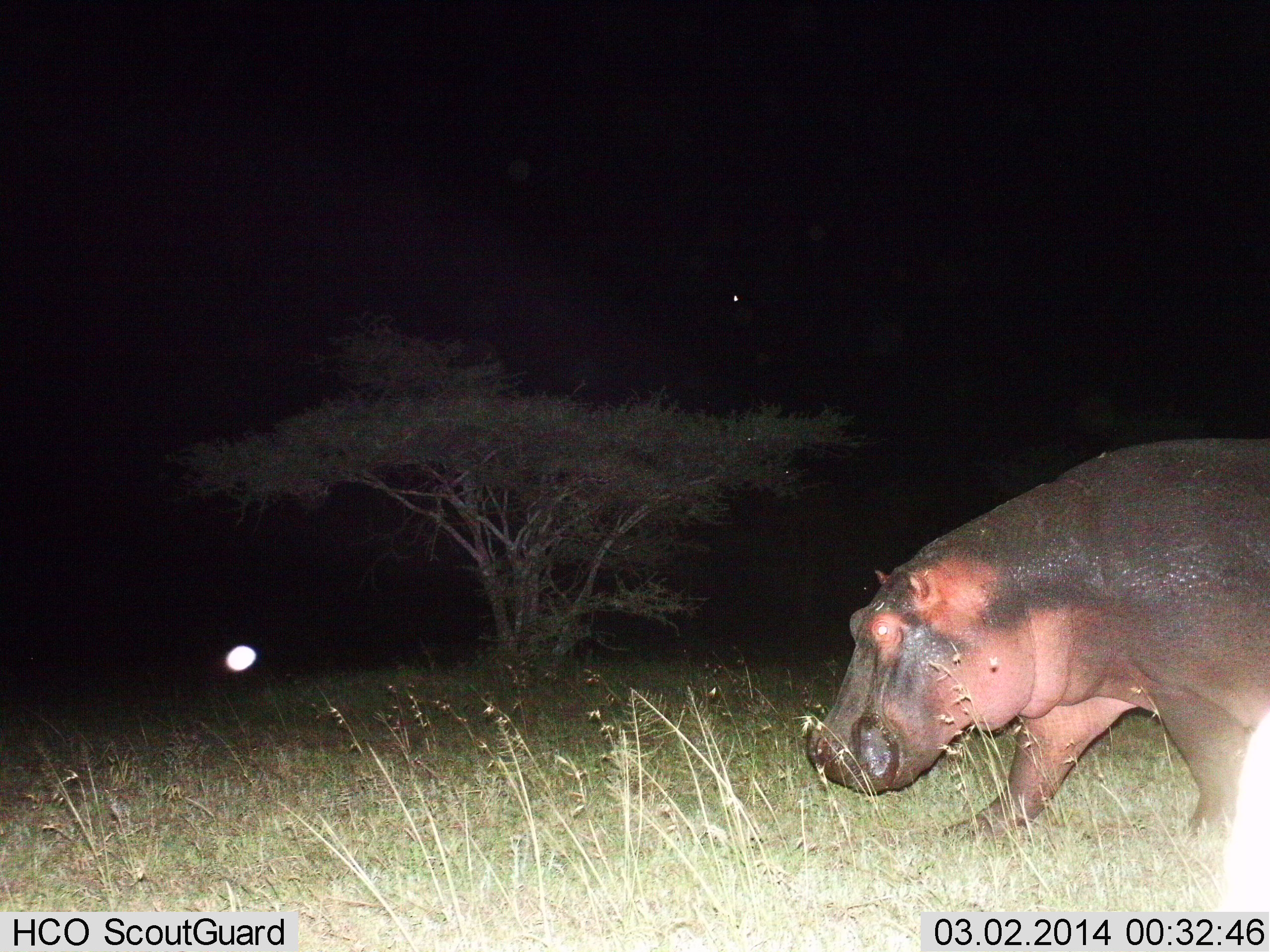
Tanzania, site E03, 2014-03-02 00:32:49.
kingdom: Animalia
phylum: Chordata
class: Mammalia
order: Artiodactyla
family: Hippopotamidae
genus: Hippopotamus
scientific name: Hippopotamus amphibius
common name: hippopotamus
Hippopotamus (Hippopotamus amphibius), count 1. Behavior (volunteer vote fractions): standing 0%, resting 0%, moving 100%, interacting 0%. Young present (vote fraction): 0%. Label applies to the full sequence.